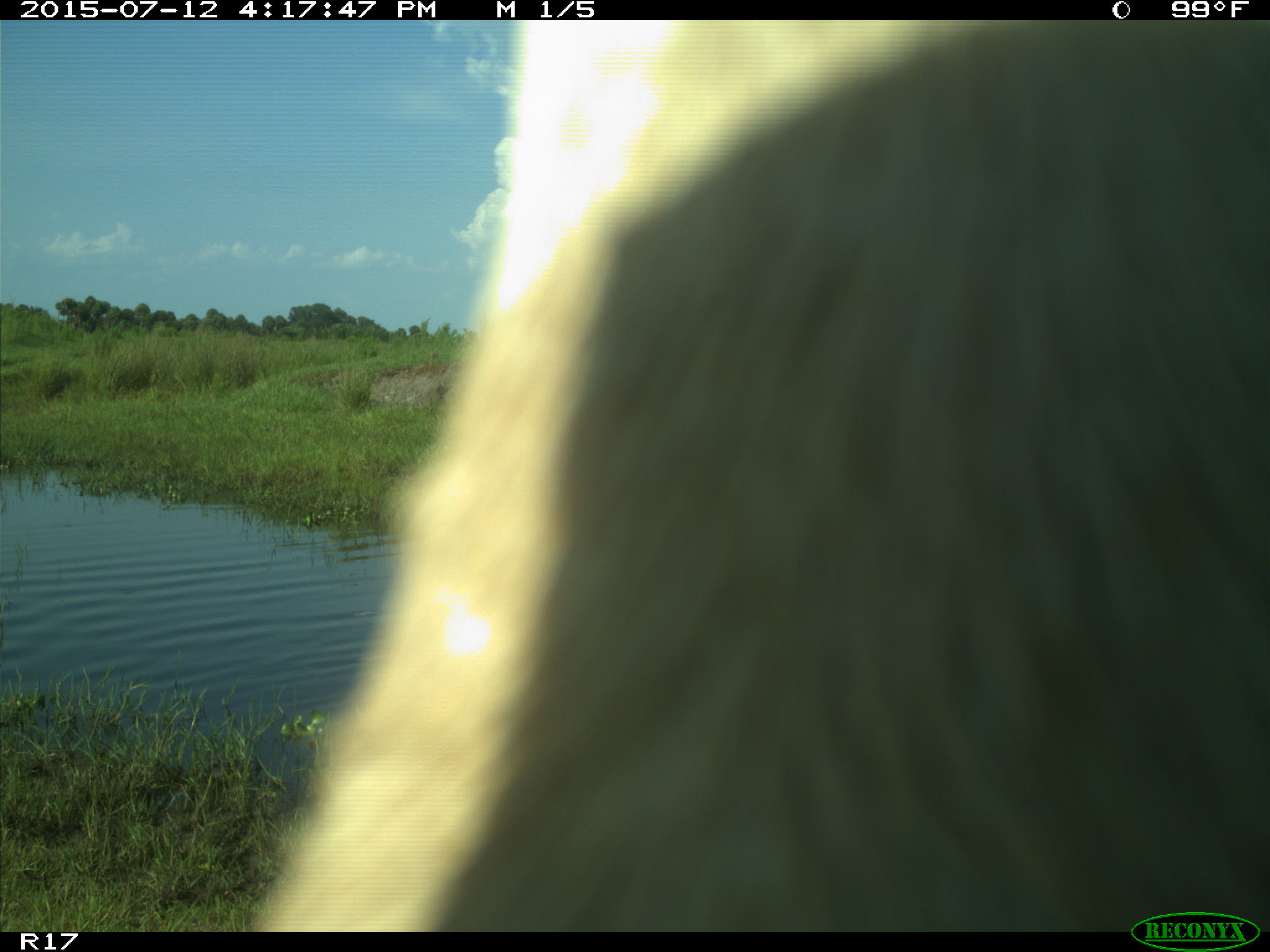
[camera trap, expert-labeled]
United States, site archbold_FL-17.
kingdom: Animalia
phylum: Chordata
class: Mammalia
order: Artiodactyla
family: Bovidae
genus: Bos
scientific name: Bos taurus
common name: domestic cow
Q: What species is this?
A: Bos taurus (domestic cow).